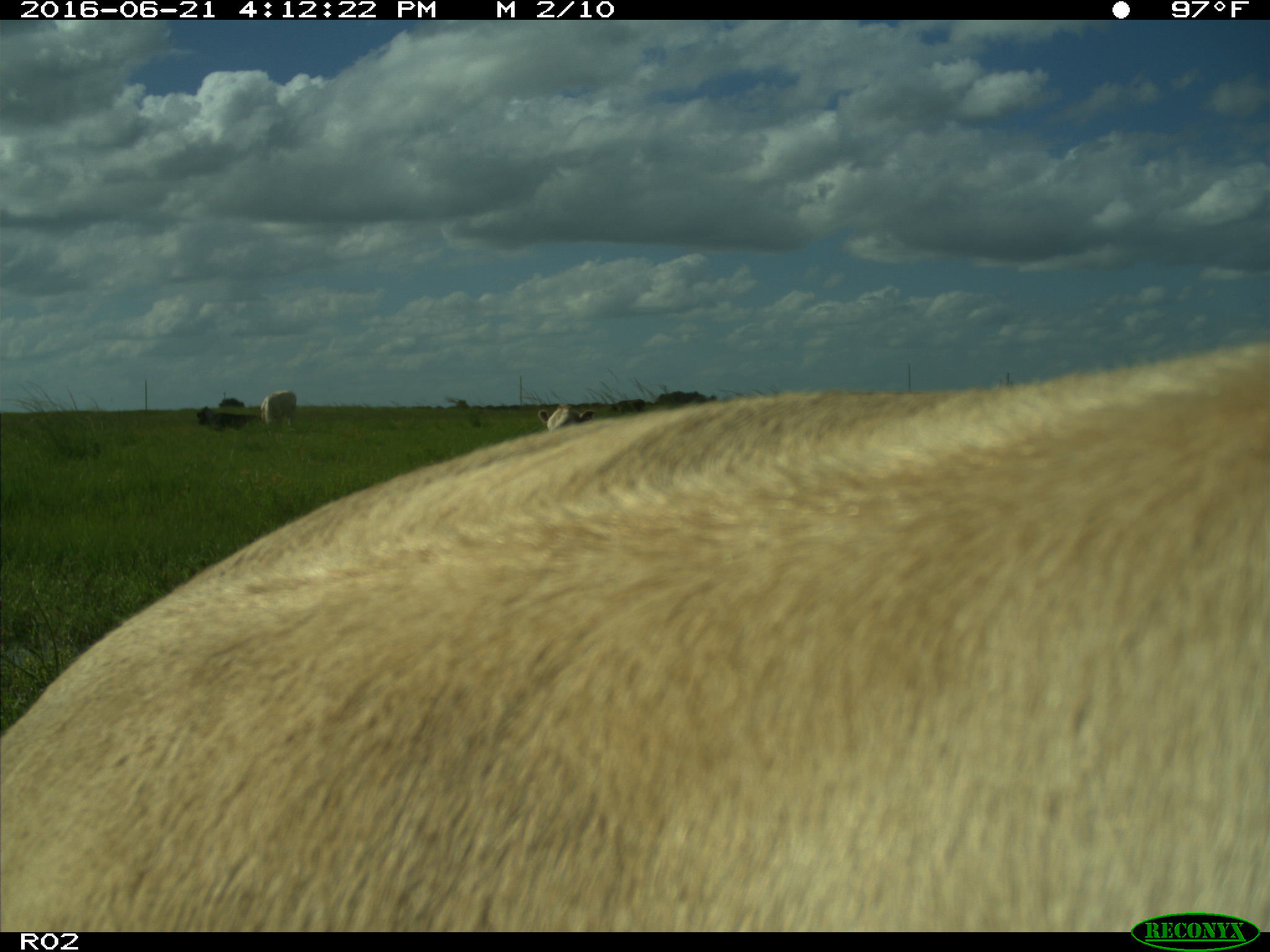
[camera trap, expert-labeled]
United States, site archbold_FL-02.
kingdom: Animalia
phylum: Chordata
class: Mammalia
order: Artiodactyla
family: Bovidae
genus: Bos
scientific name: Bos taurus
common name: domestic cow